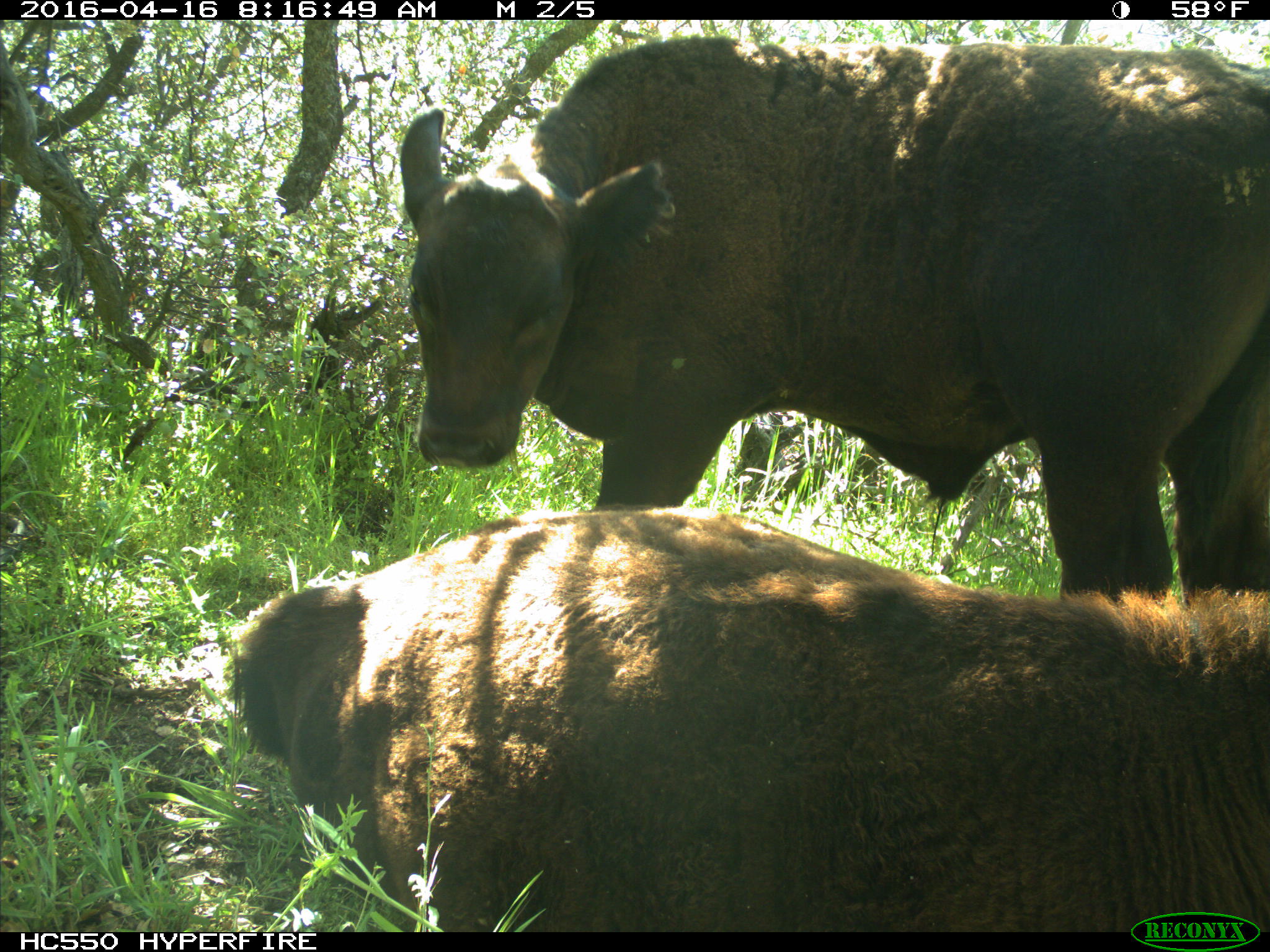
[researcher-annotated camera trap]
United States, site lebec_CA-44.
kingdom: Animalia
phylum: Chordata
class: Mammalia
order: Artiodactyla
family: Bovidae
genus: Bos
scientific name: Bos taurus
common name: domestic cow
Bos taurus (domestic cow).